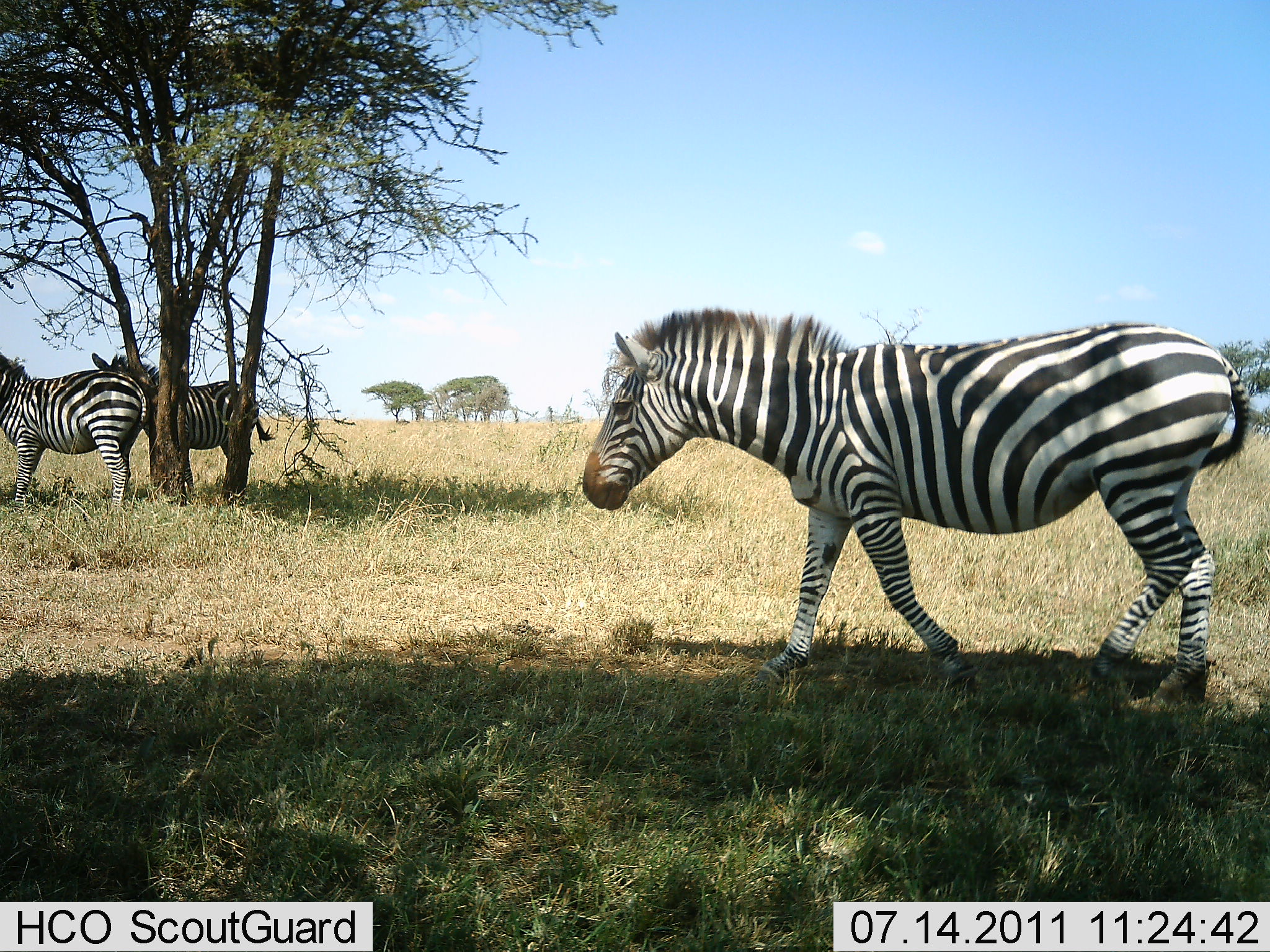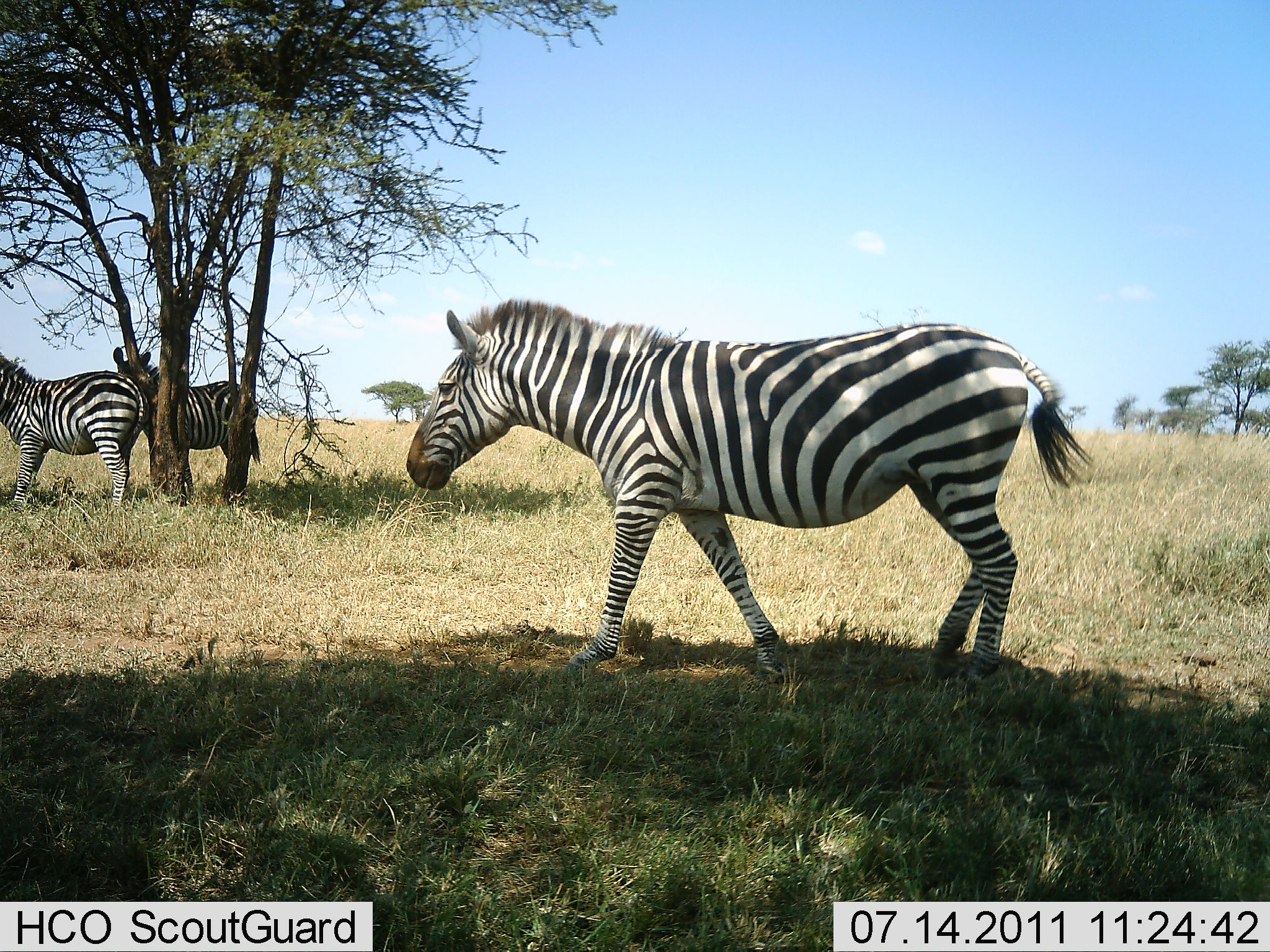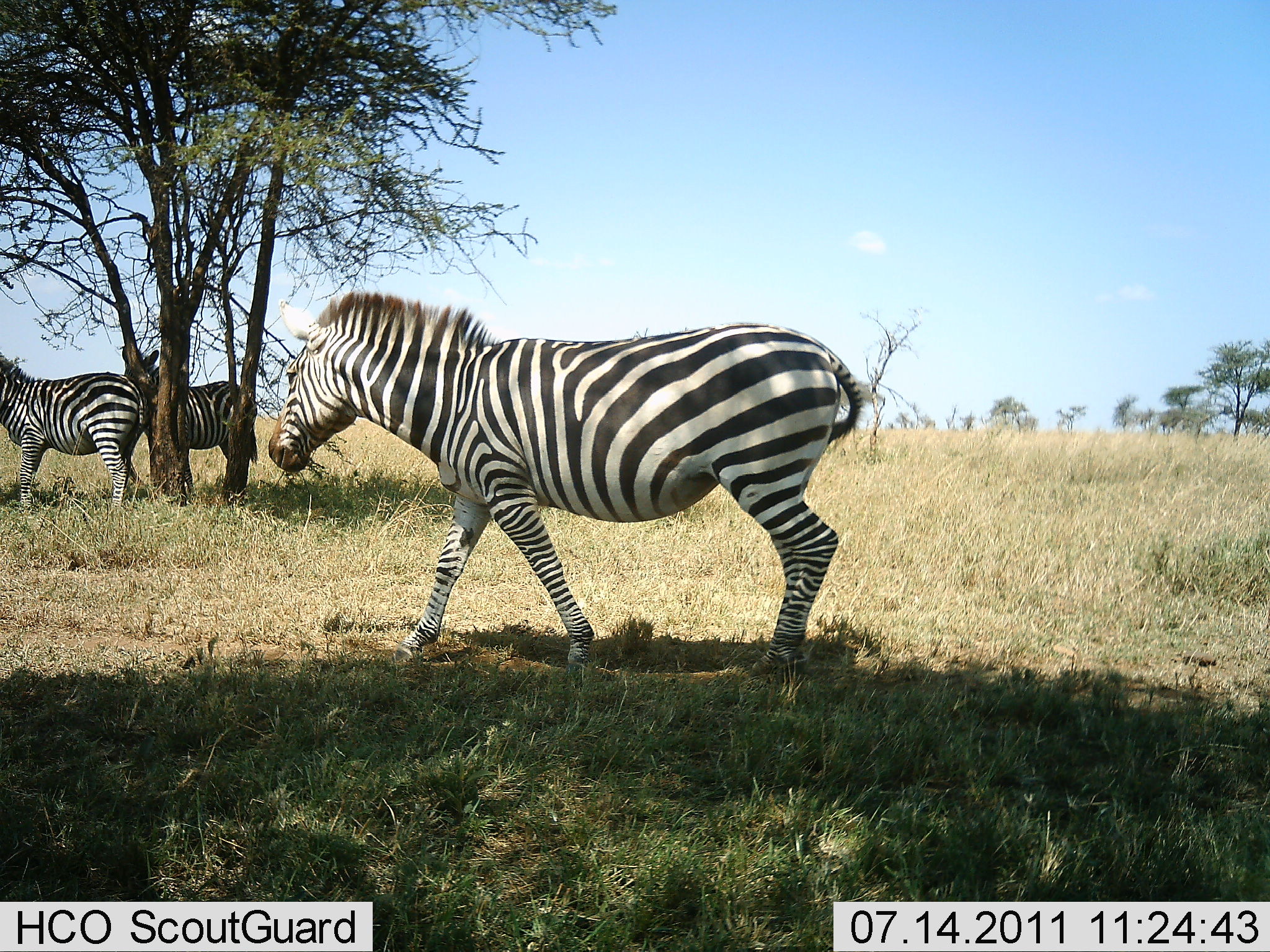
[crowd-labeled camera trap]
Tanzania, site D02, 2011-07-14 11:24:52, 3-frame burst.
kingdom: Animalia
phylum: Chordata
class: Mammalia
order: Perissodactyla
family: Equidae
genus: Equus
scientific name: Equus quagga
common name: plains zebra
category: zebra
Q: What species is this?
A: Zebra (plains zebra) (Equus quagga).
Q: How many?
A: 3.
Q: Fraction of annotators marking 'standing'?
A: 67%.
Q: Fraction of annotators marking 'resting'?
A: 0%.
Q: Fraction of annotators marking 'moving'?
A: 83%.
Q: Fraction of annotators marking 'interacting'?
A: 0%.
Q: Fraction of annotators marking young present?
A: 0%.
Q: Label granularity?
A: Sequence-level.